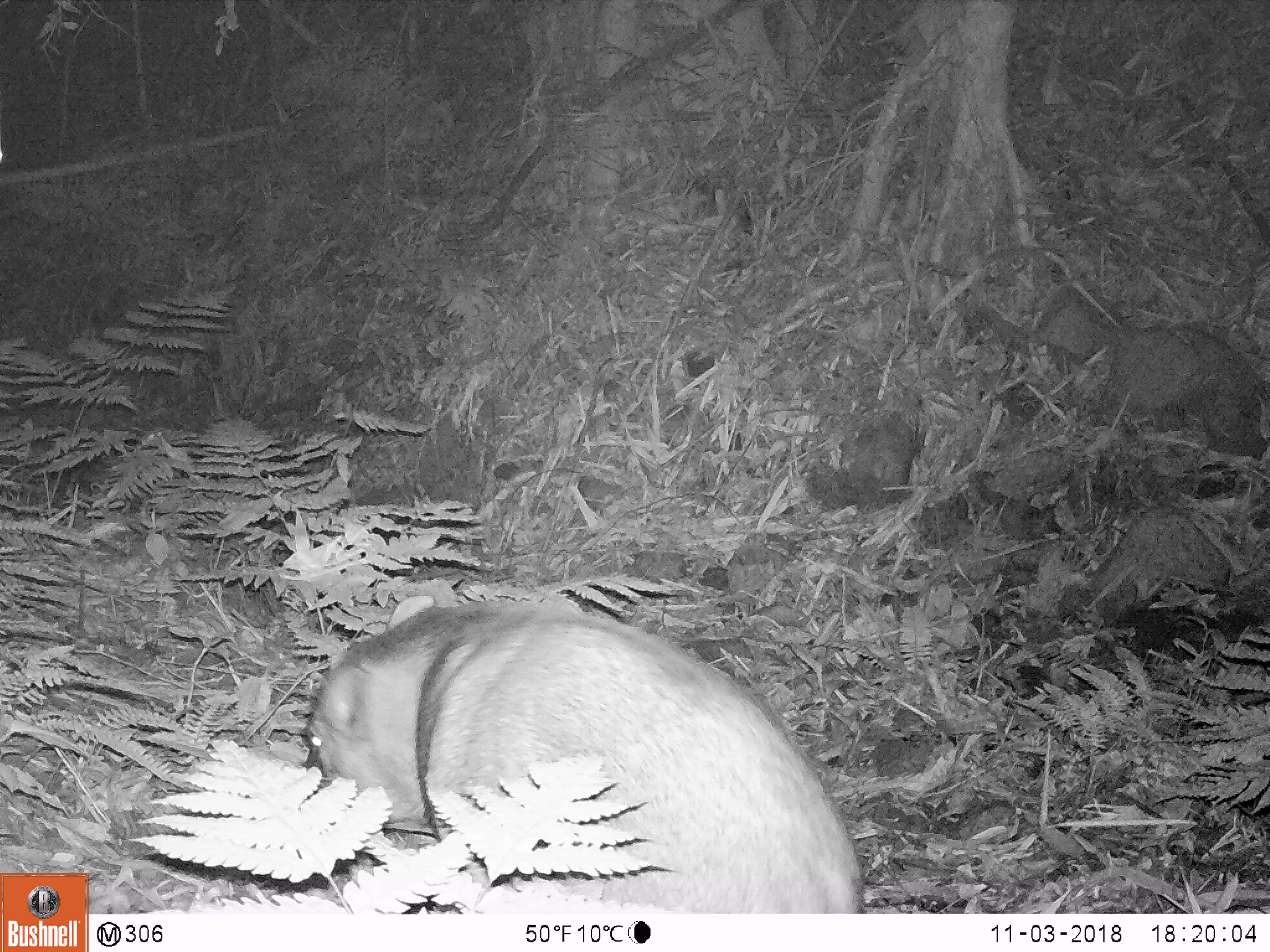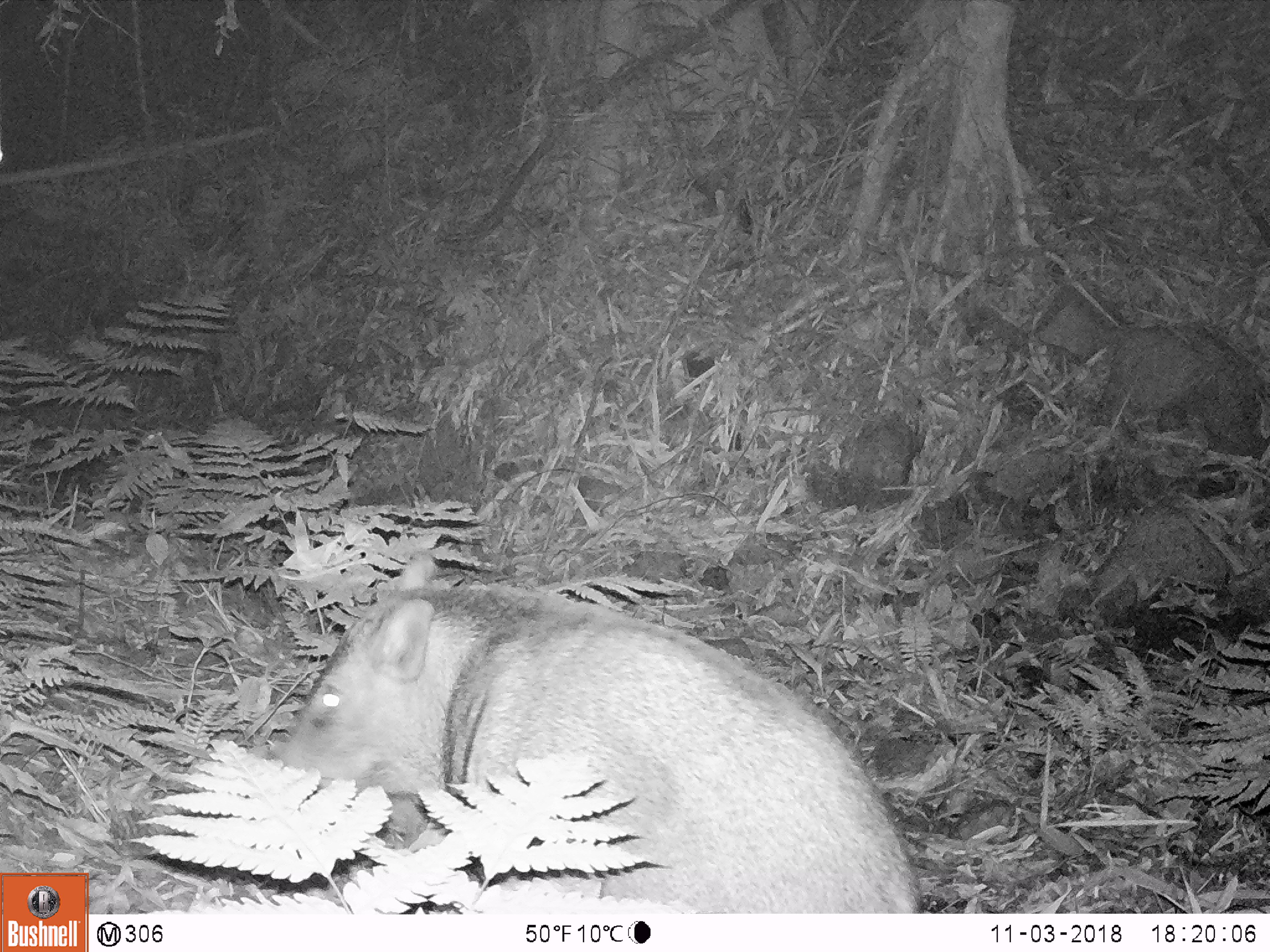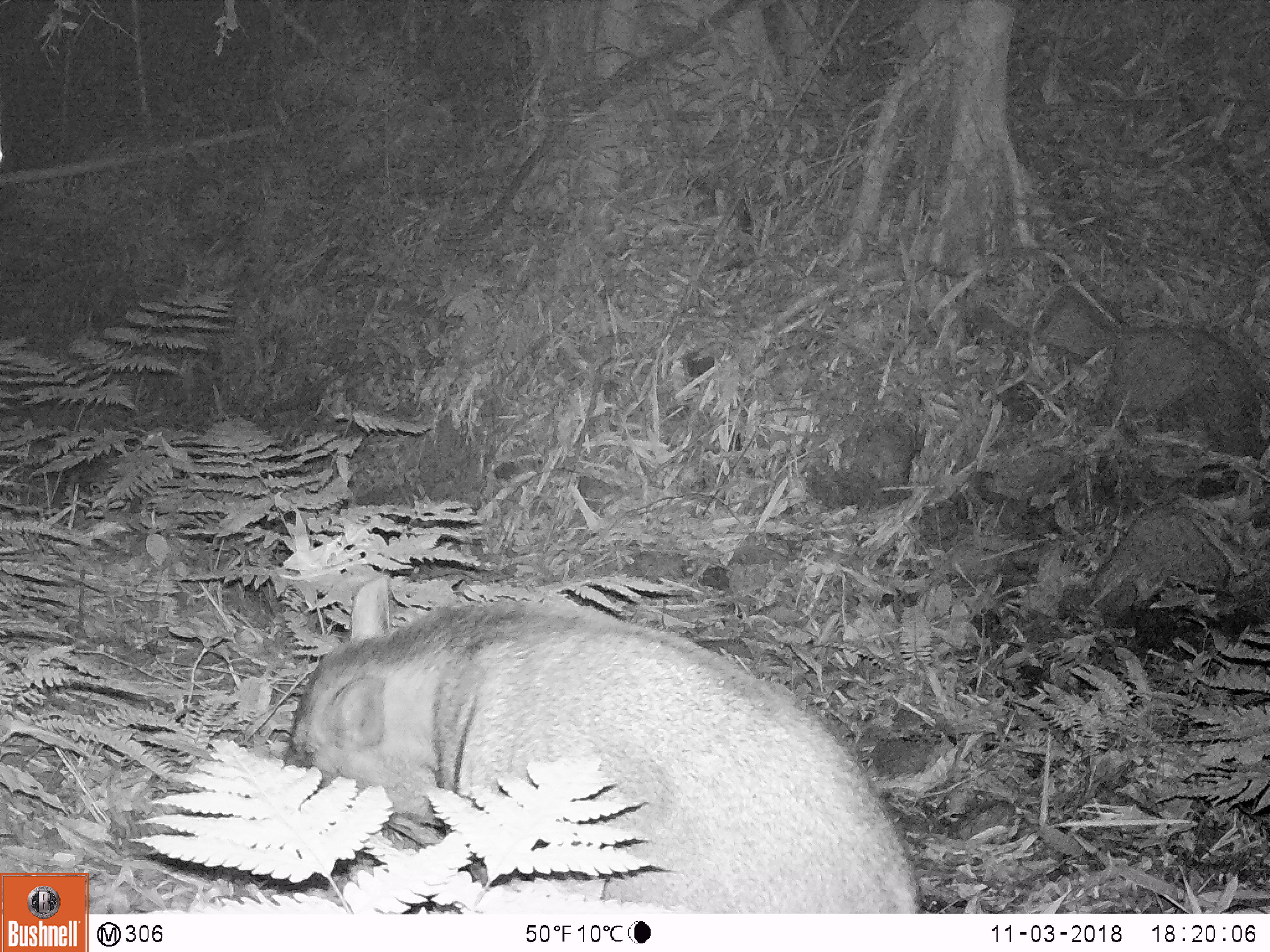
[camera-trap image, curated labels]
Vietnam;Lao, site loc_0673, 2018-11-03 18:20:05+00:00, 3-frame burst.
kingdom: Animalia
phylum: Chordata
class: Mammalia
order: Artiodactyla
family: Suidae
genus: Sus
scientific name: Sus scrofa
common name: eurasian wild pig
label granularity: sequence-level